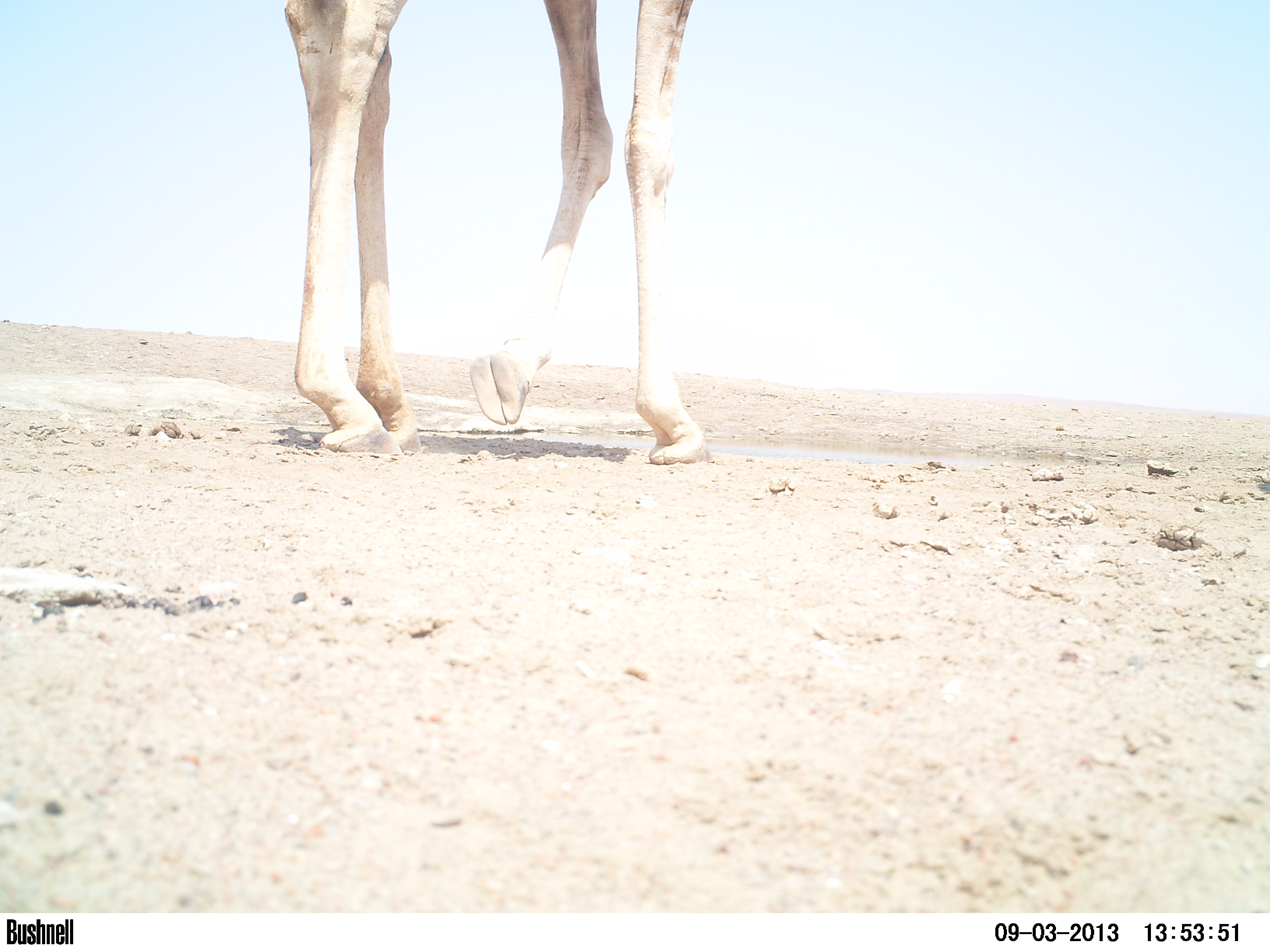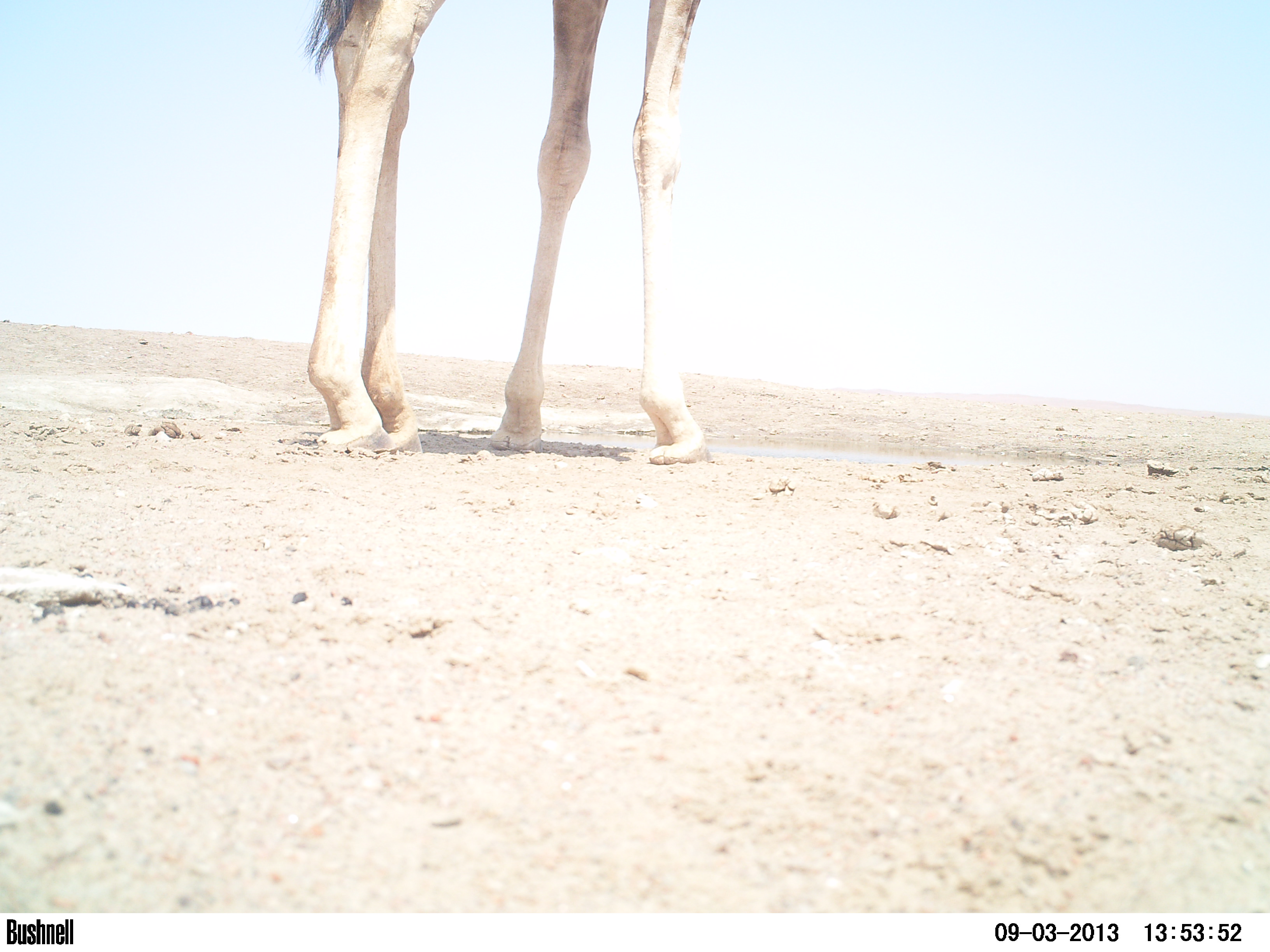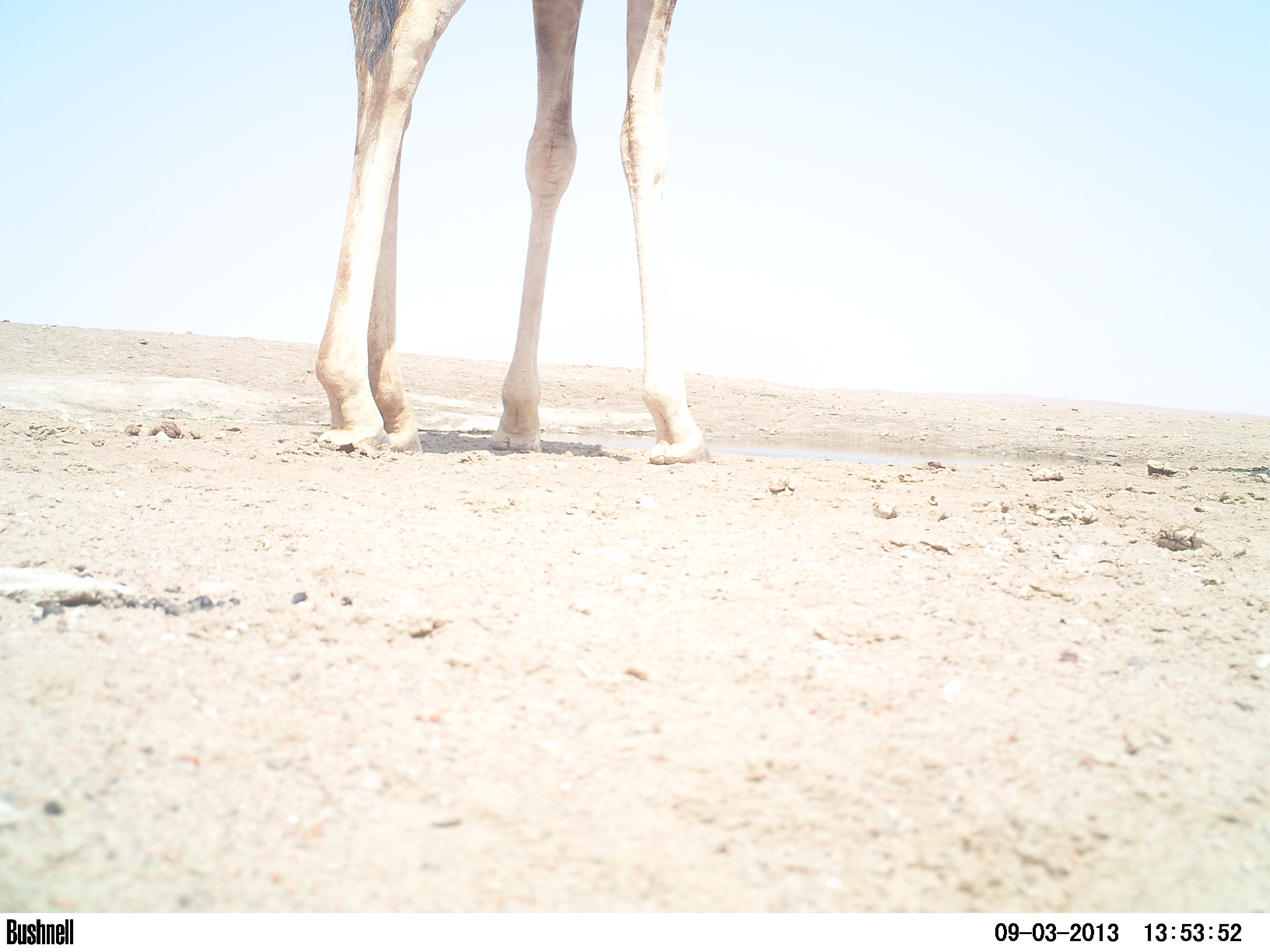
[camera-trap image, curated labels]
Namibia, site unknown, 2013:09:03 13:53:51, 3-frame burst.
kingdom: Animalia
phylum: Chordata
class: Mammalia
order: Artiodactyla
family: Giraffidae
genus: Giraffa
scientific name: Giraffa camelopardalis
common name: giraffe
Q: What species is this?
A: Giraffa camelopardalis (giraffe).